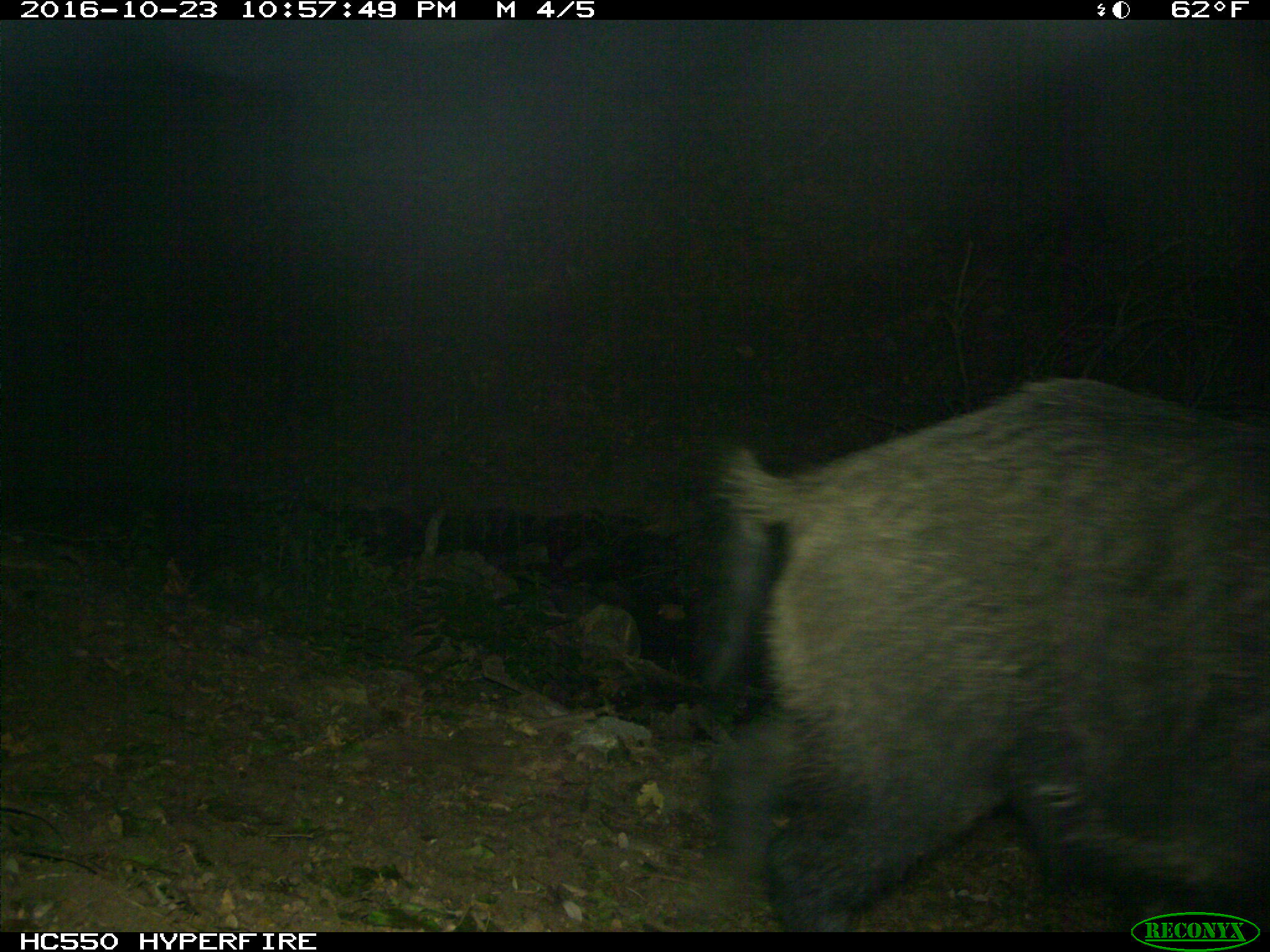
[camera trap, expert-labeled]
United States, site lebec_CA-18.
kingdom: Animalia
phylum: Chordata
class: Mammalia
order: Artiodactyla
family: Suidae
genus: Sus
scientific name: Sus scrofa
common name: wild boar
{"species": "Sus scrofa (wild boar)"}